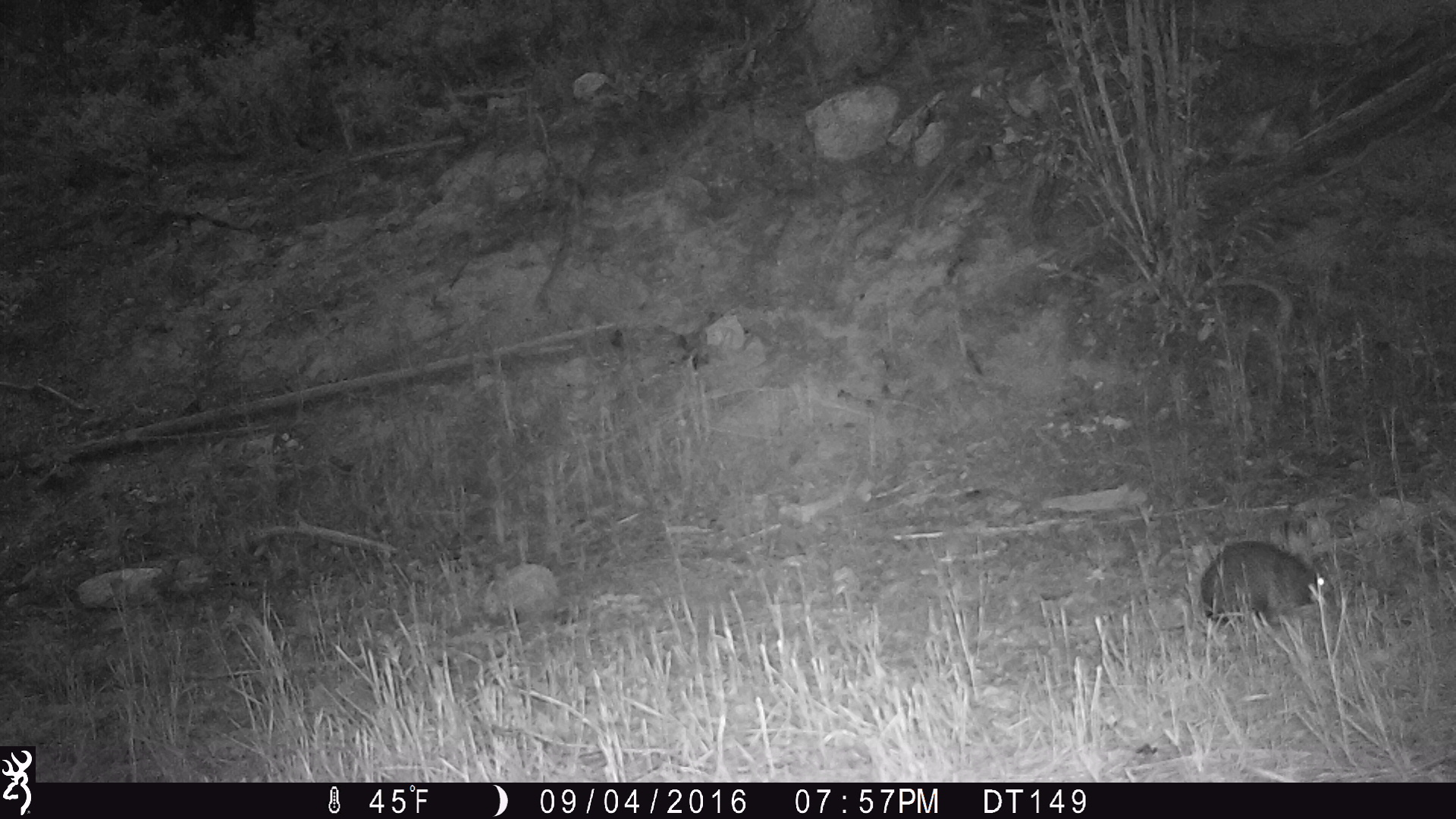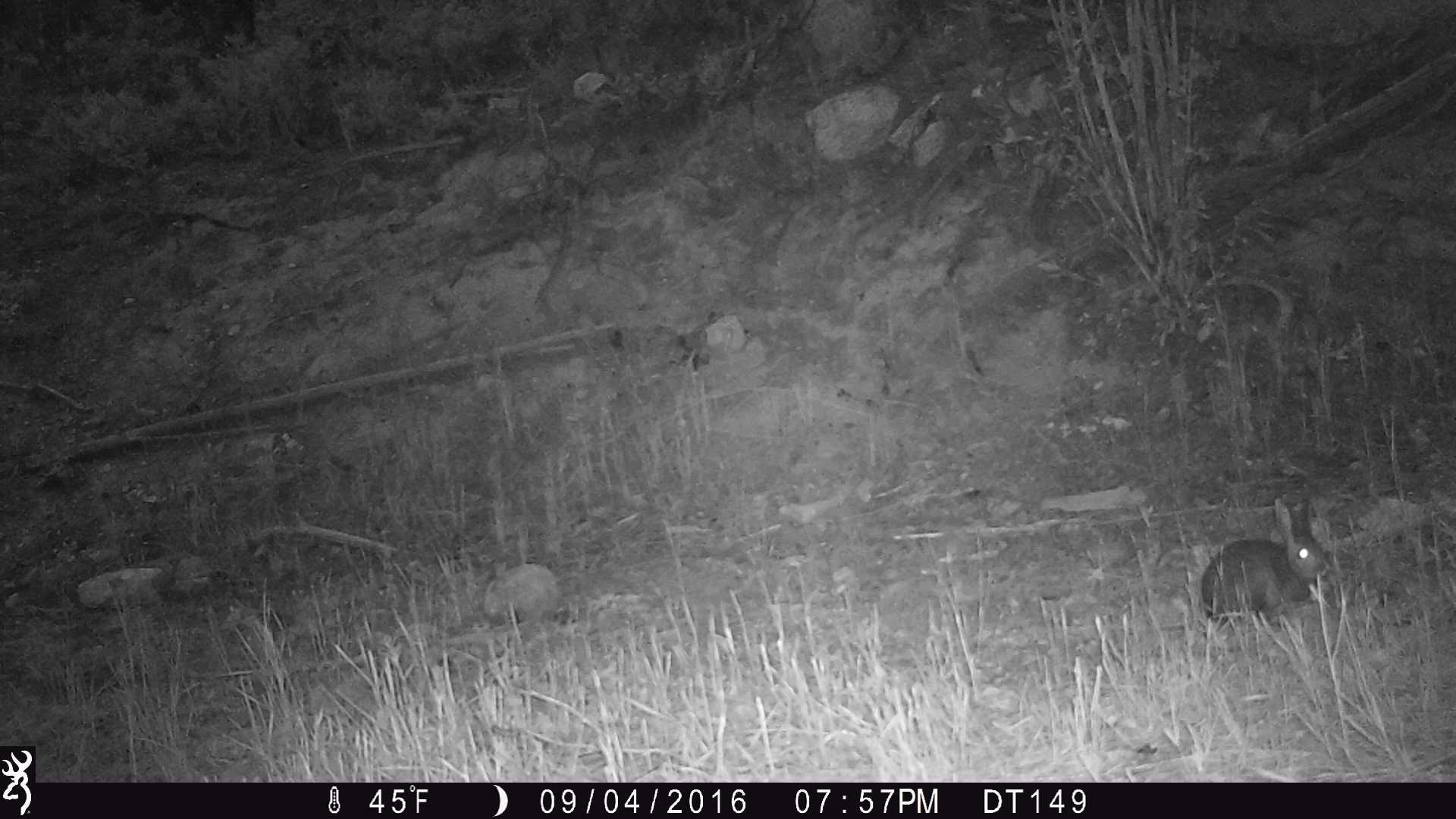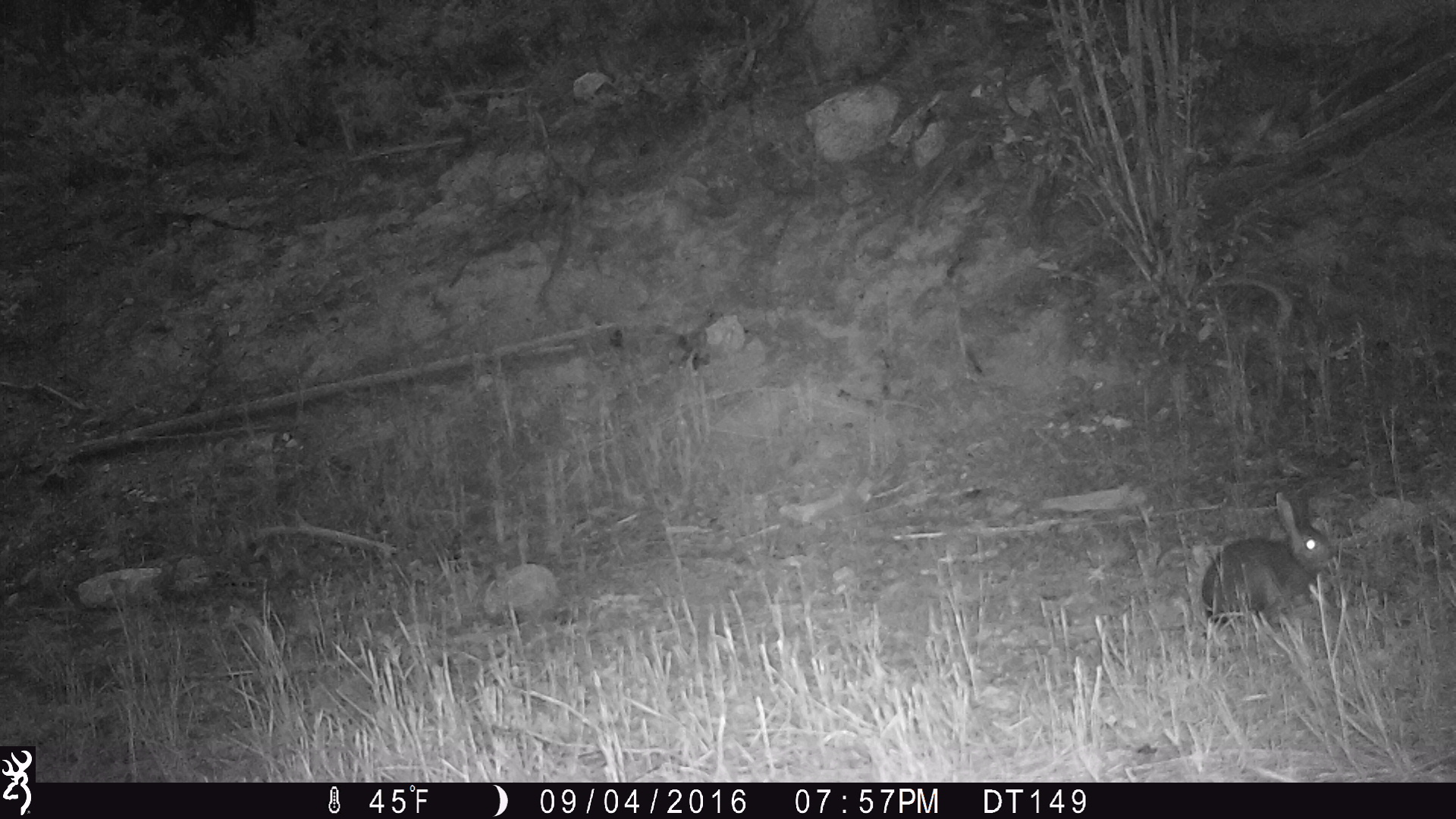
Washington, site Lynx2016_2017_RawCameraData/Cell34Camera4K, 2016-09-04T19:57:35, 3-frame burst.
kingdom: Animalia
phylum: Chordata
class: Mammalia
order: Lagomorpha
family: Leporidae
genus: Lepus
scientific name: Lepus americanus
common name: snowshoe hare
Lepus americanus (snowshoe hare). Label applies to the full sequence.